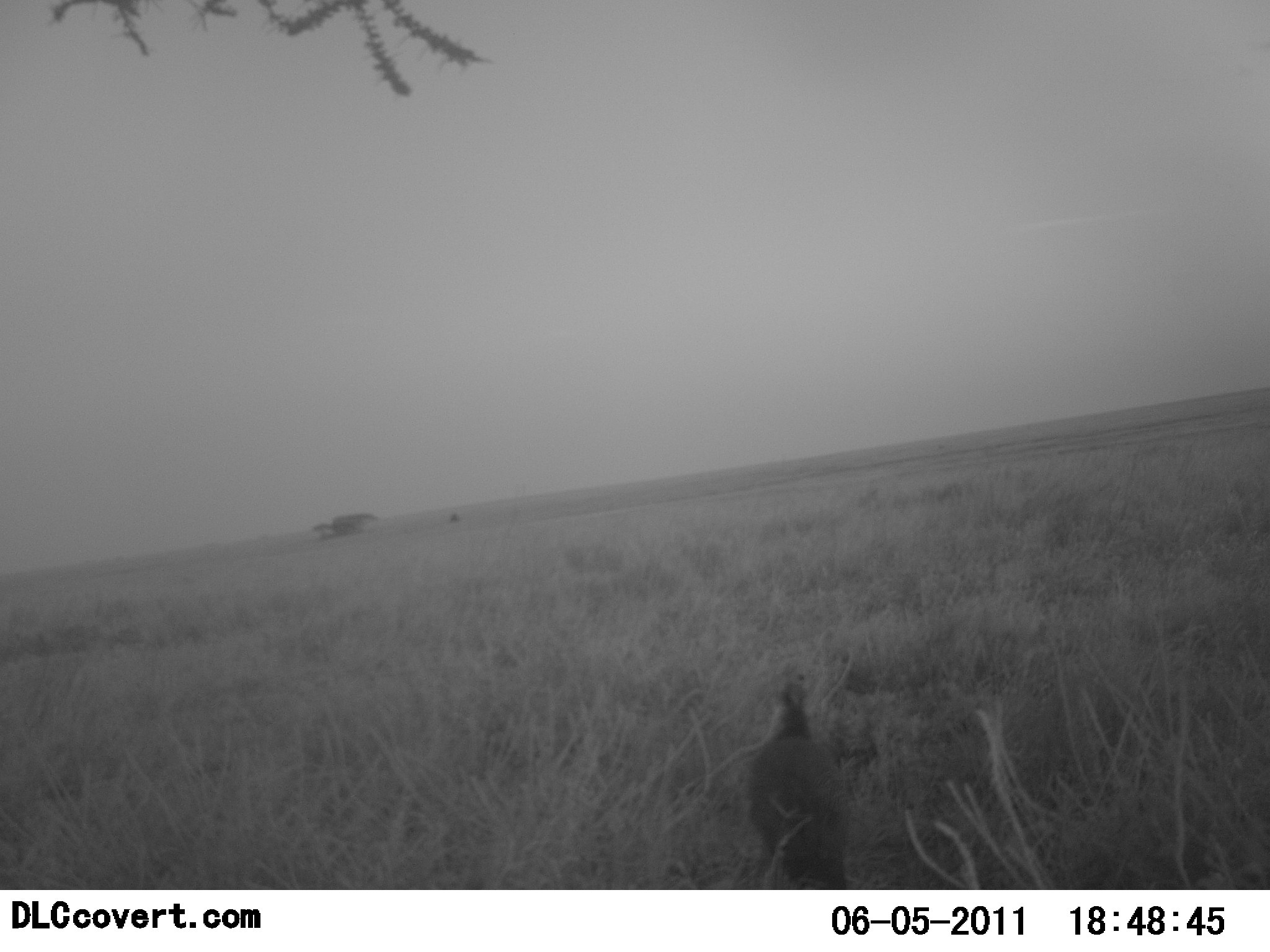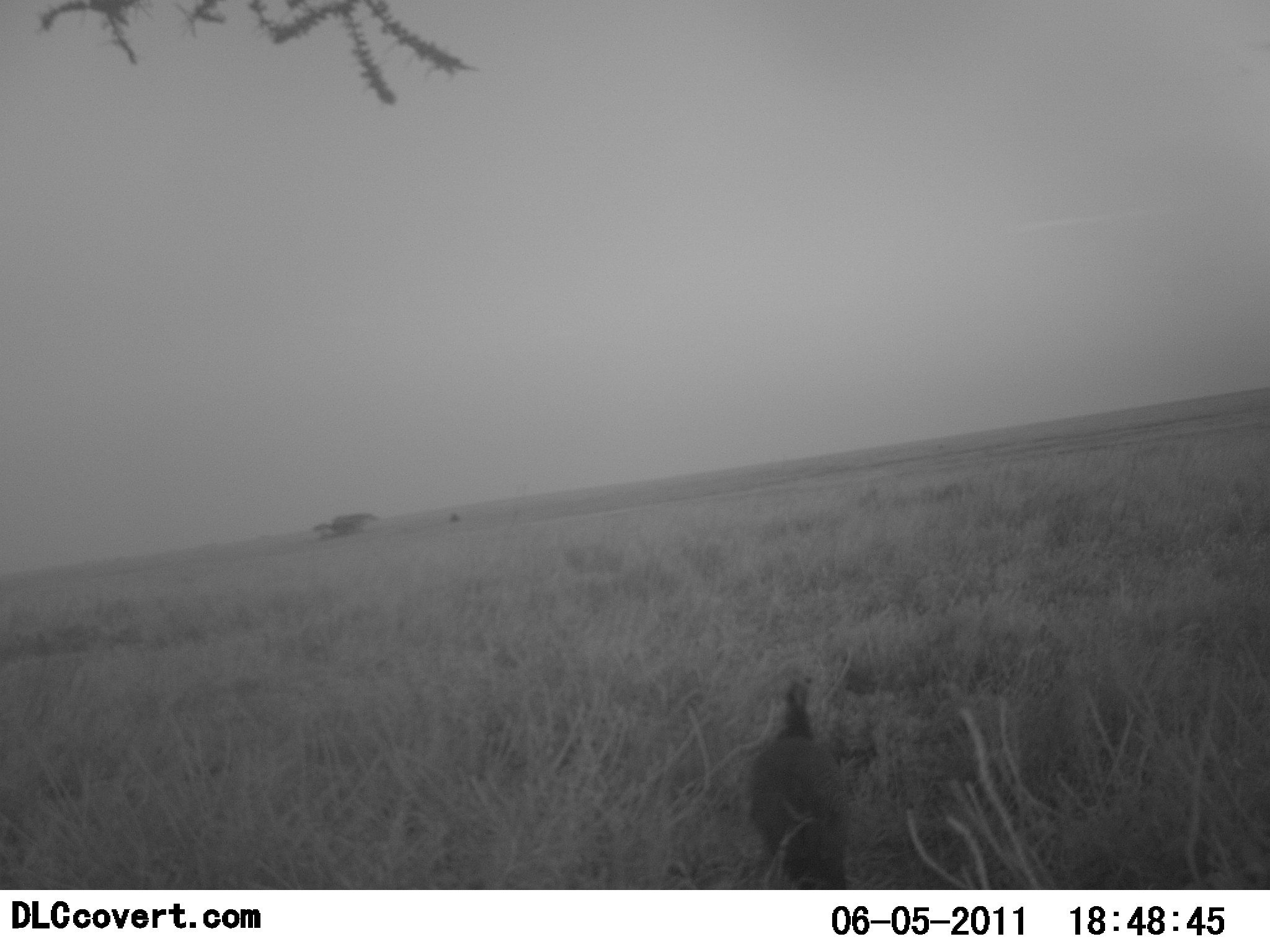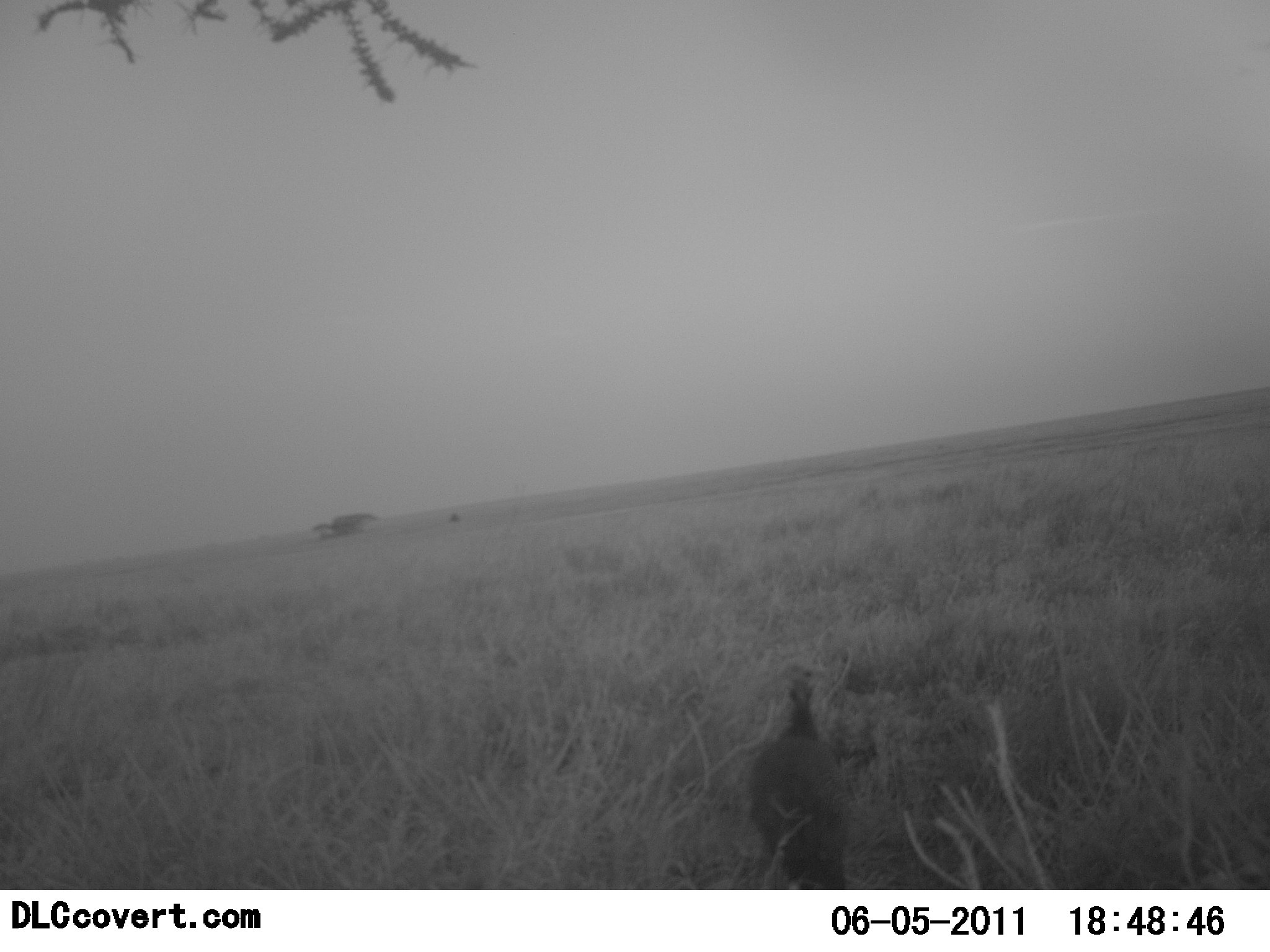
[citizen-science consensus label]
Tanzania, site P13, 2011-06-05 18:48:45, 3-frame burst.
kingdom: Animalia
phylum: Chordata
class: Aves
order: Galliformes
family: Numididae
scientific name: Numididae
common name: guinea fowl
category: guineafowl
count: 1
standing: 91%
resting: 9%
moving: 0%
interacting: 0%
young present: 0%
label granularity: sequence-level